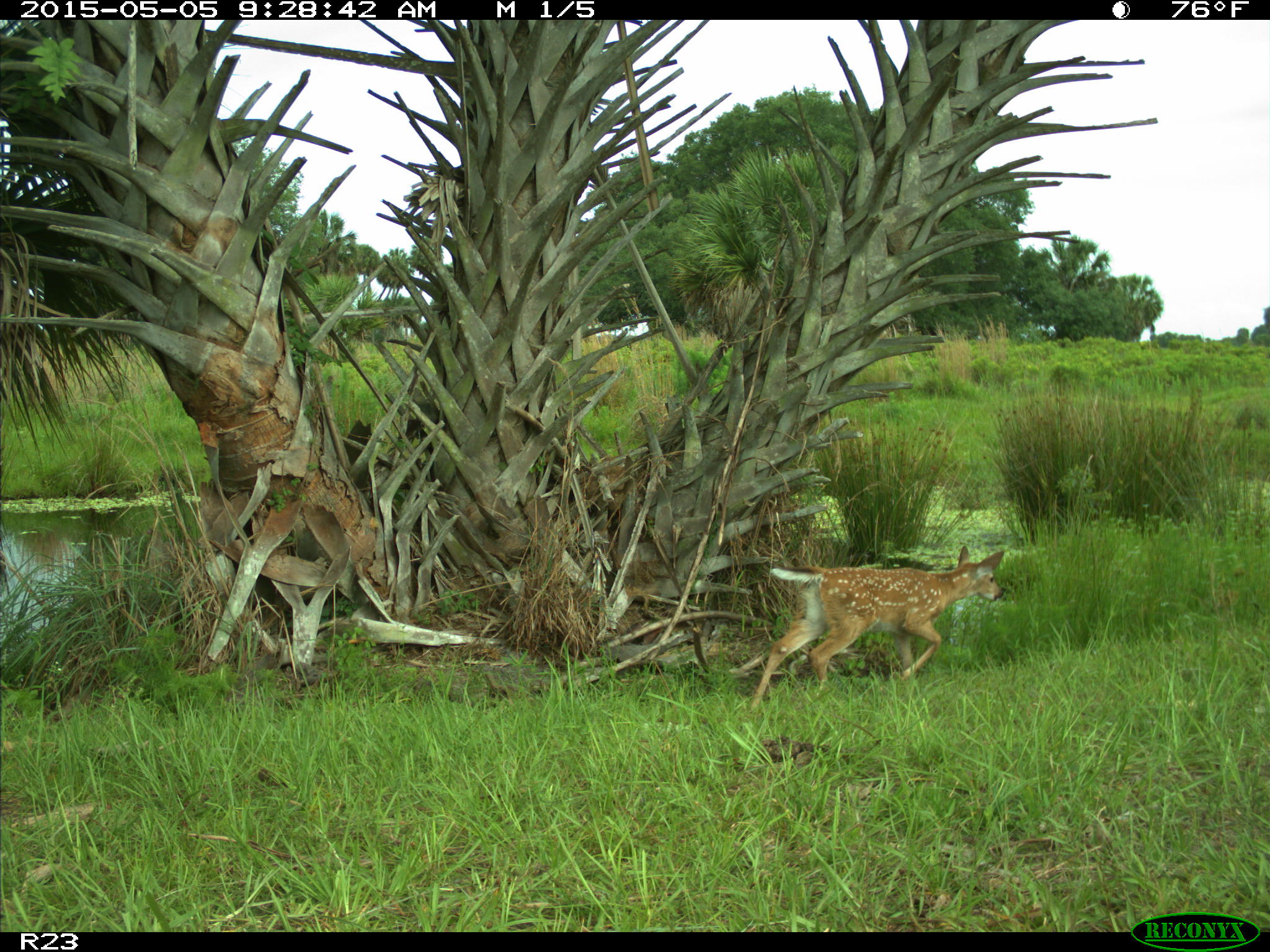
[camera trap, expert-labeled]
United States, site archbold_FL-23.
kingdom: Animalia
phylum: Chordata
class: Mammalia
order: Artiodactyla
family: Bovidae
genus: Bos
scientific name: Bos taurus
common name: domestic cow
Bos taurus (domestic cow).